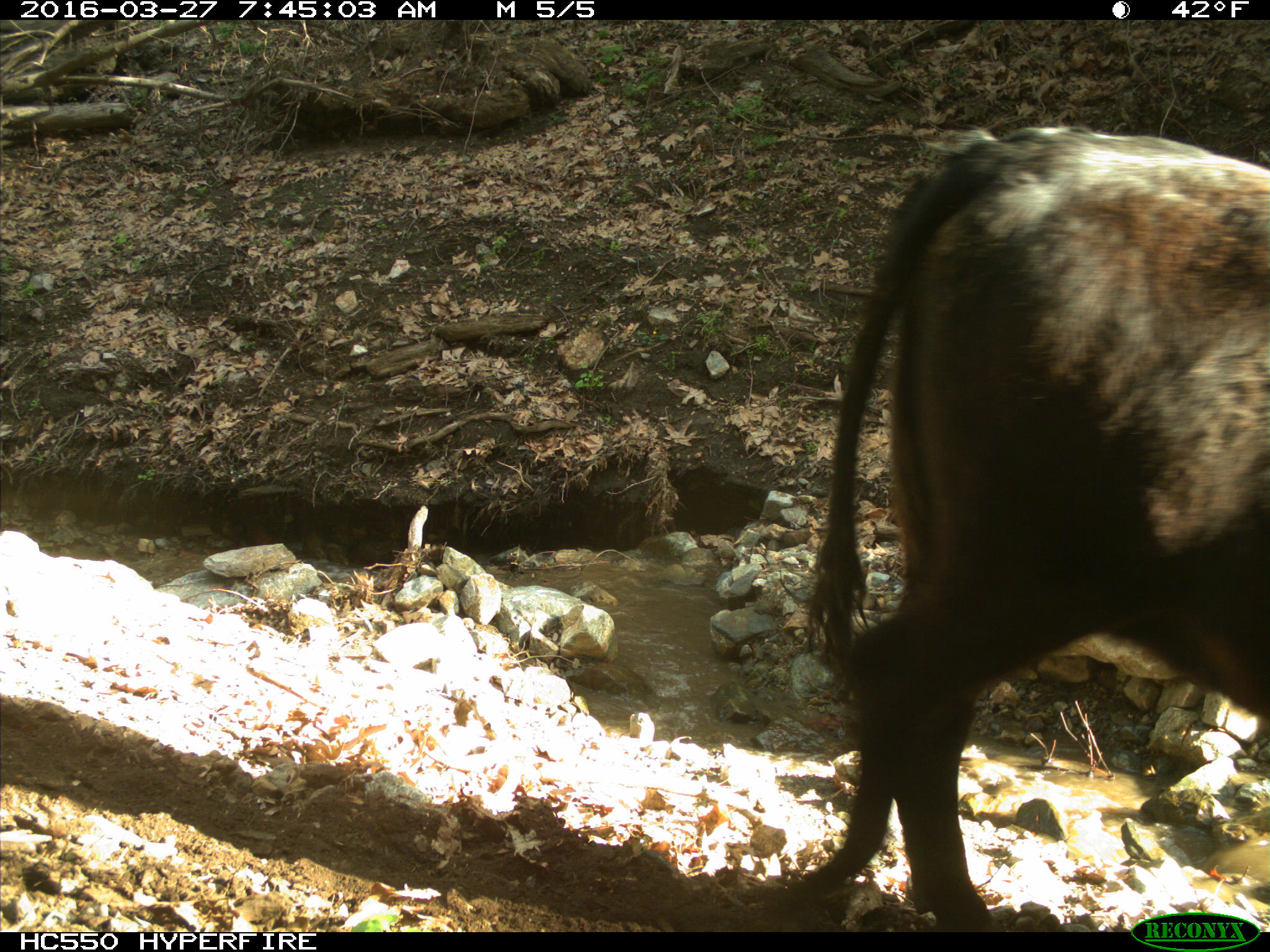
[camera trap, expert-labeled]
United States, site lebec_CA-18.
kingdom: Animalia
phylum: Chordata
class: Mammalia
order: Artiodactyla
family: Bovidae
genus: Bos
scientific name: Bos taurus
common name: domestic cow